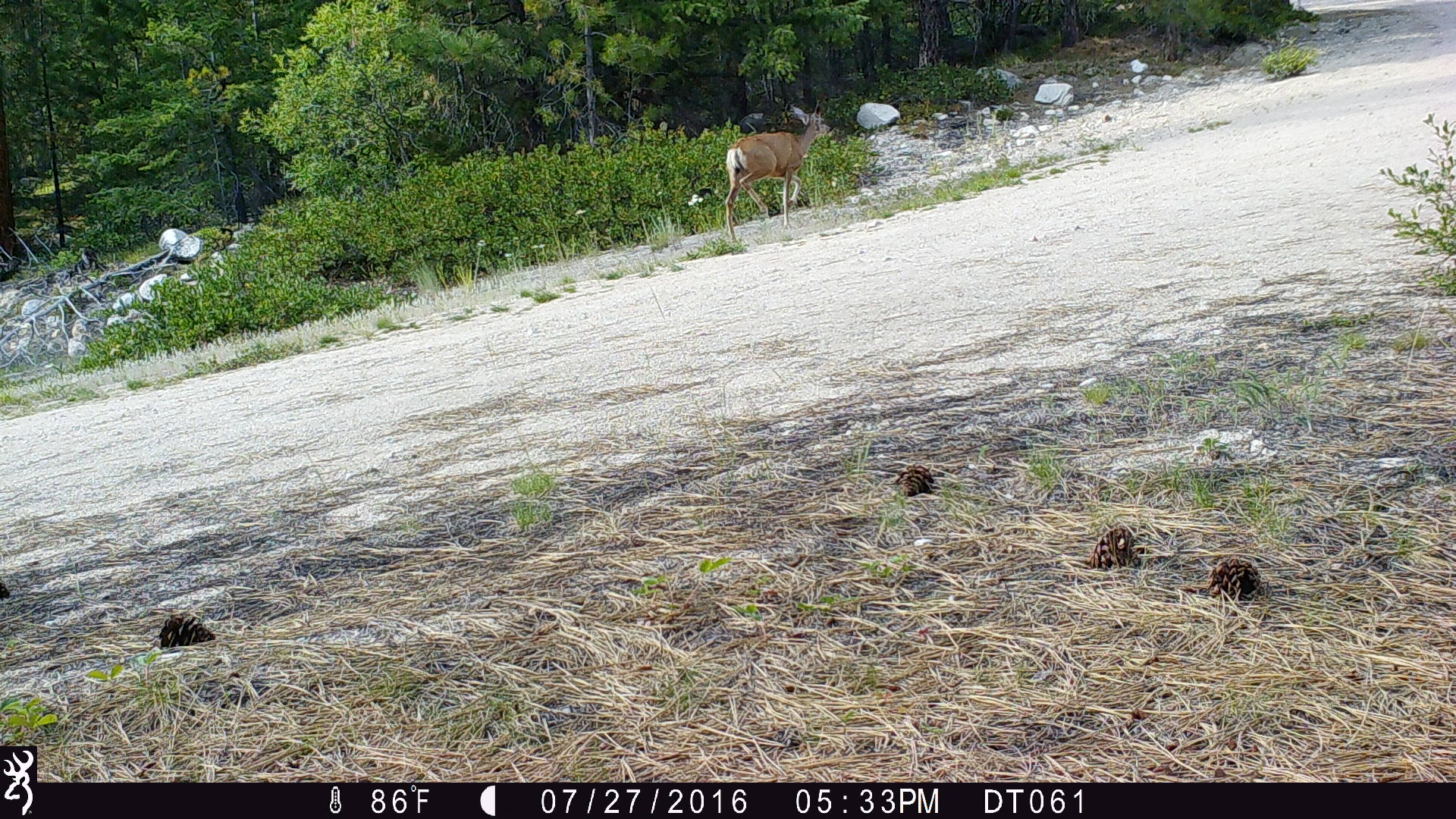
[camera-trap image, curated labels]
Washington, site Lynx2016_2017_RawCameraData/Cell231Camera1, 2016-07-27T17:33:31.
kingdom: Animalia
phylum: Chordata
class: Mammalia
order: Artiodactyla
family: Cervidae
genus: Odocoileus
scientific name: Odocoileus hemionus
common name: mule deer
Odocoileus hemionus (mule deer). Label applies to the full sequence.